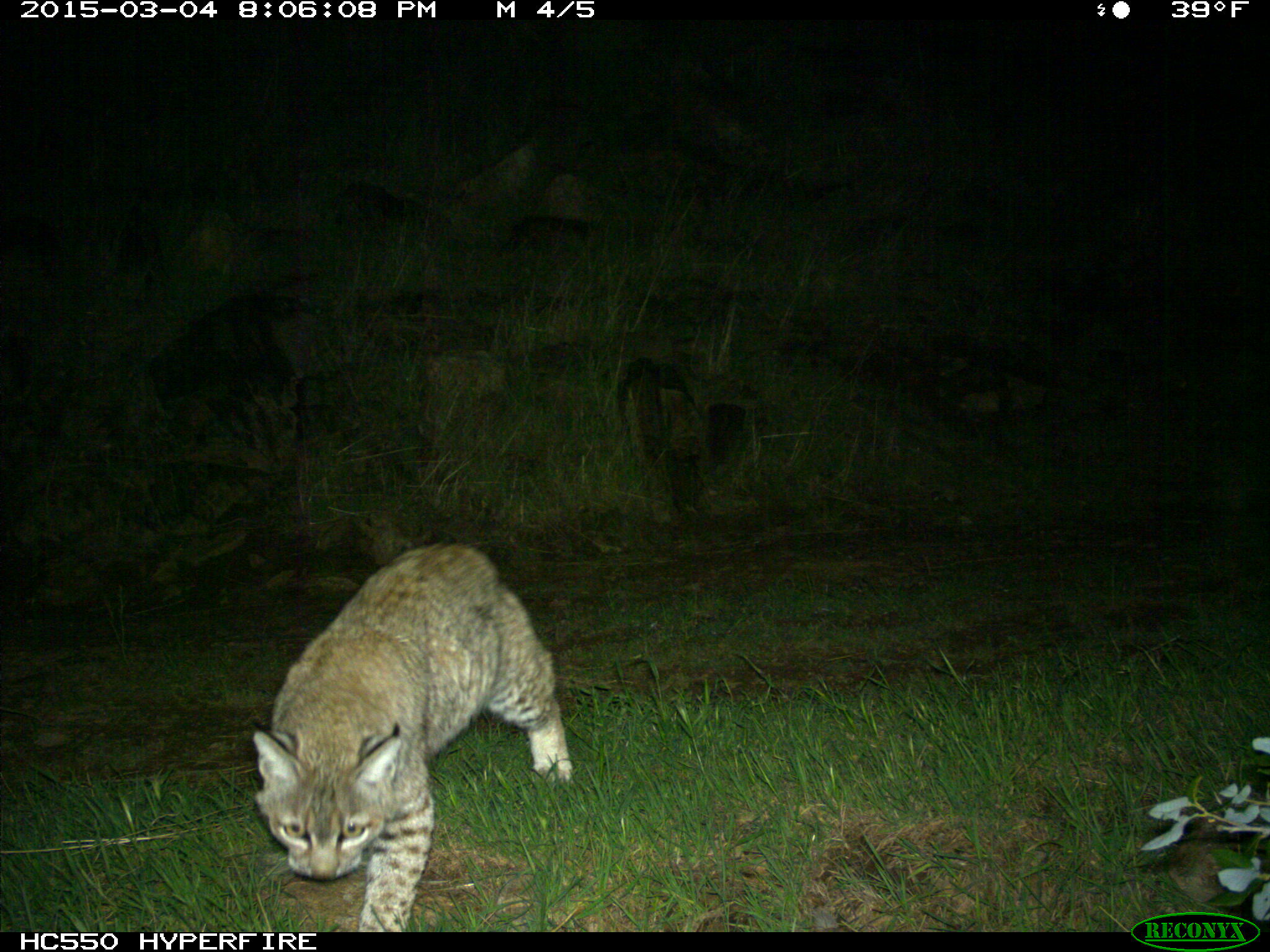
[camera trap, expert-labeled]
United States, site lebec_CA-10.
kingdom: Animalia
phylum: Chordata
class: Mammalia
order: Carnivora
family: Felidae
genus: Lynx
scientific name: Lynx rufus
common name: bobcat